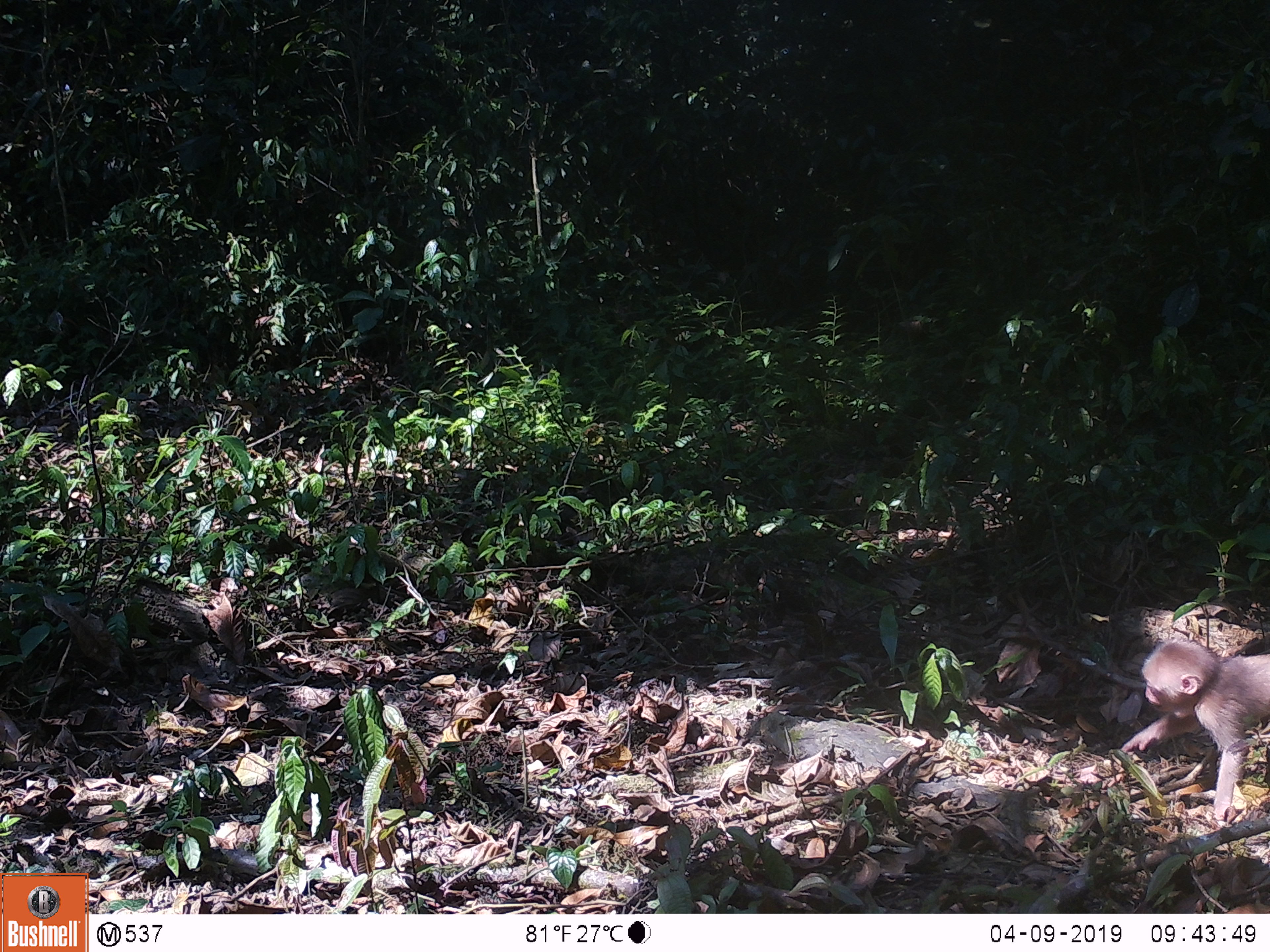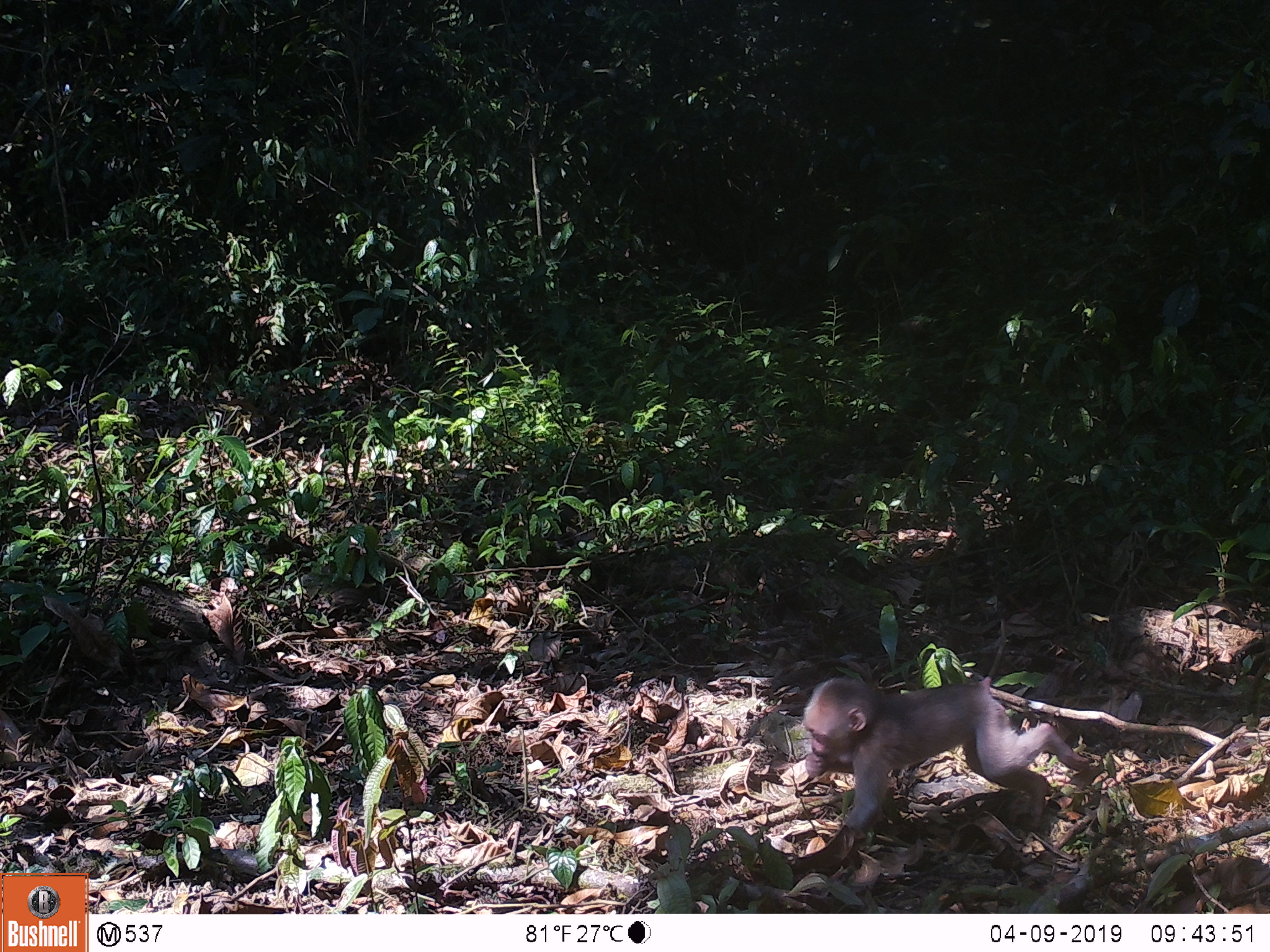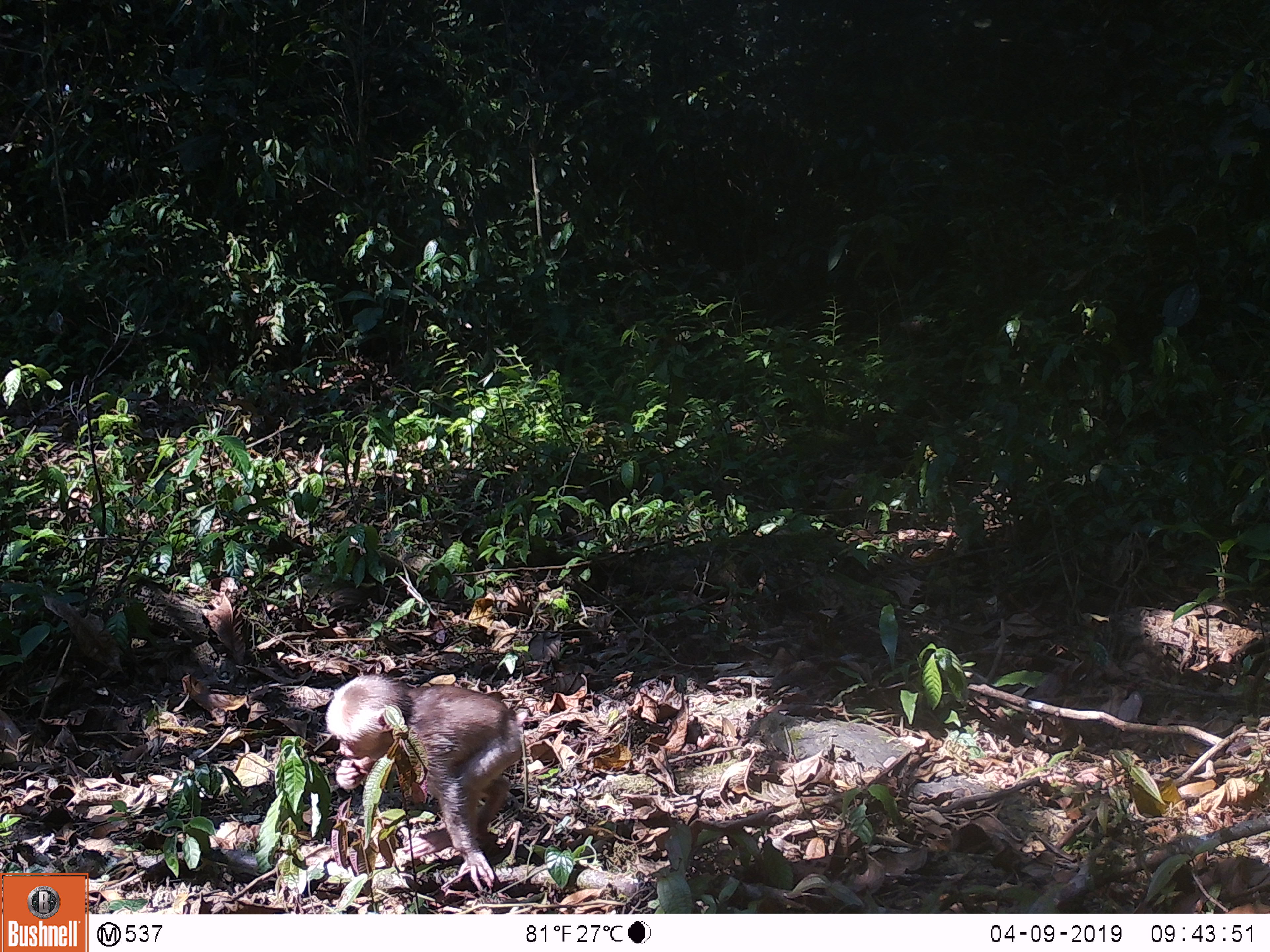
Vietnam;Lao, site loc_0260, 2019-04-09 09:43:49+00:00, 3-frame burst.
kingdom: Animalia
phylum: Chordata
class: Mammalia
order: Primates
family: Cercopithecidae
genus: Macaca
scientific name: Macaca arctoides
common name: stump-tailed macaque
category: stump tailed macaque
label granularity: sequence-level